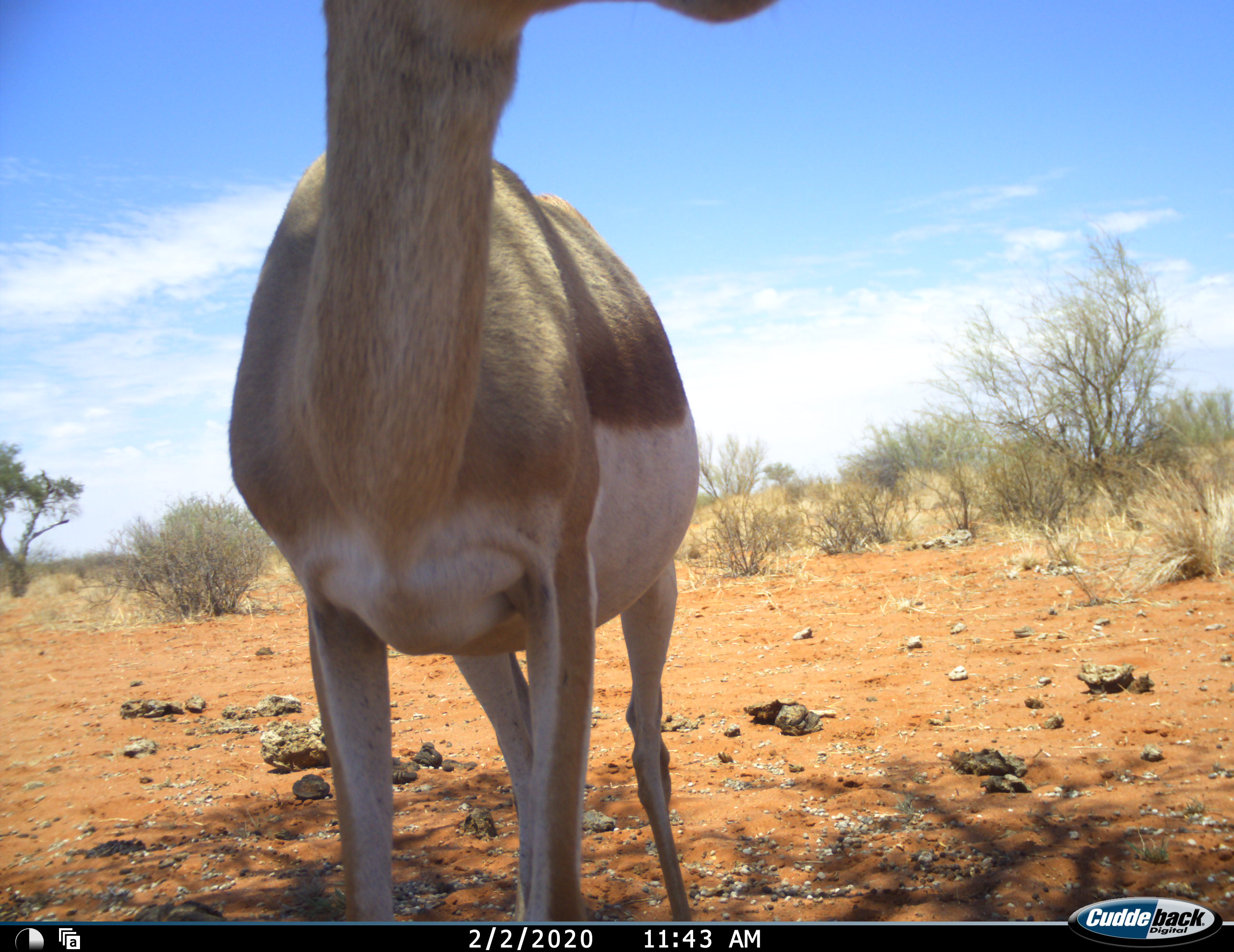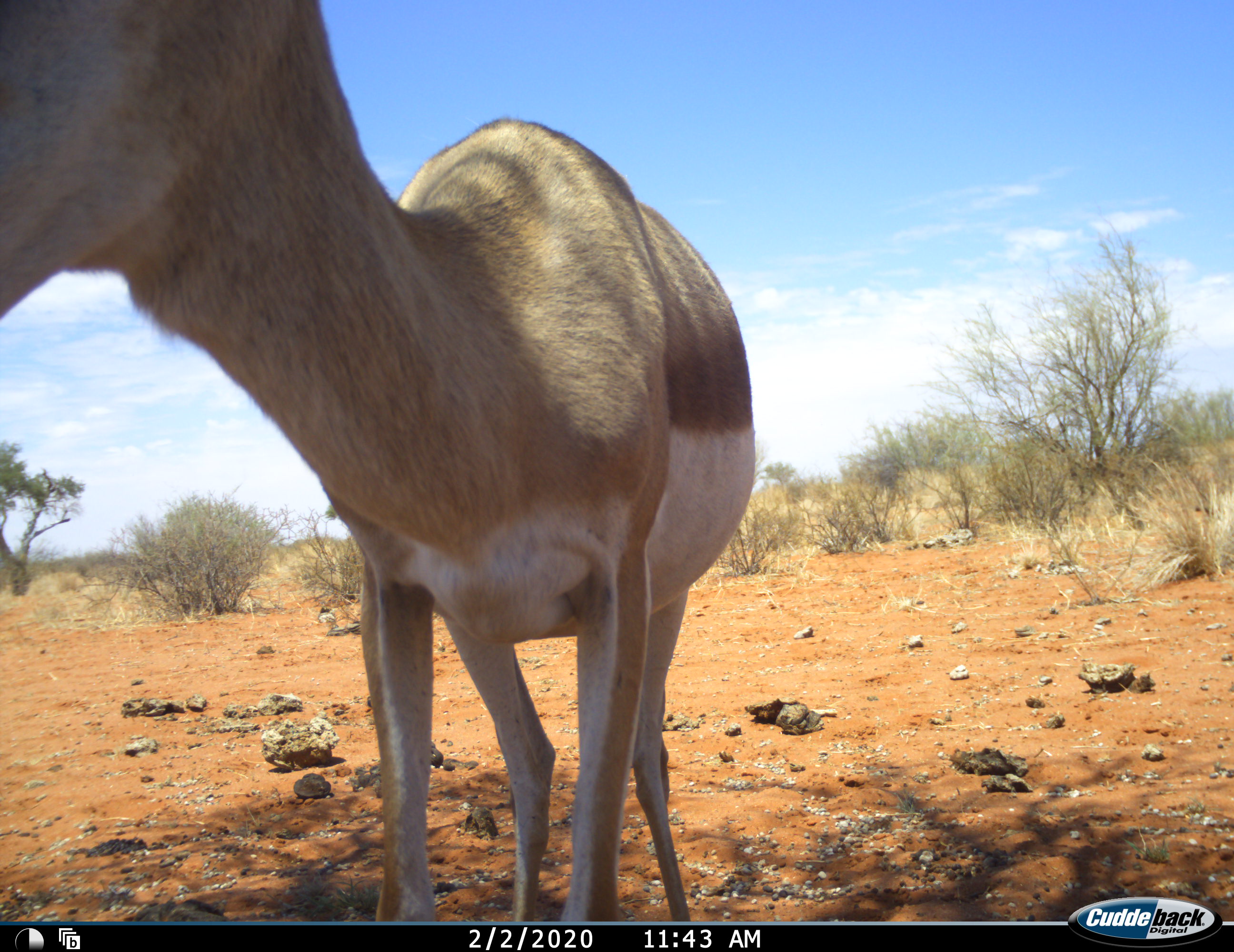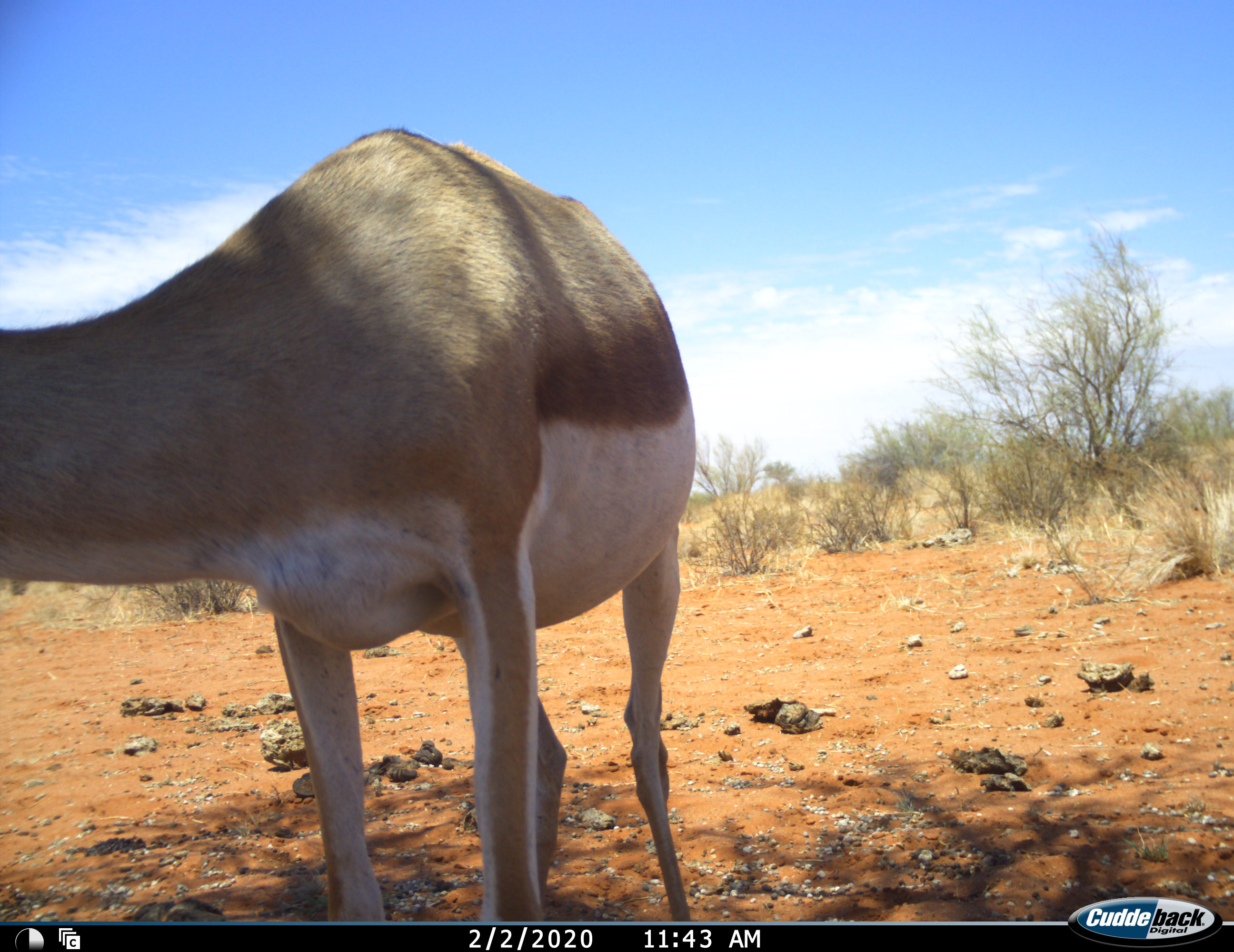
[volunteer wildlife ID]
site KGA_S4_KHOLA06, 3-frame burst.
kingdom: Animalia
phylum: Chordata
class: Mammalia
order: Artiodactyla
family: Bovidae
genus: Antidorcas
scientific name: Antidorcas marsupialis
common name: springbok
Springbok (Antidorcas marsupialis), count 1. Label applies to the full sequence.